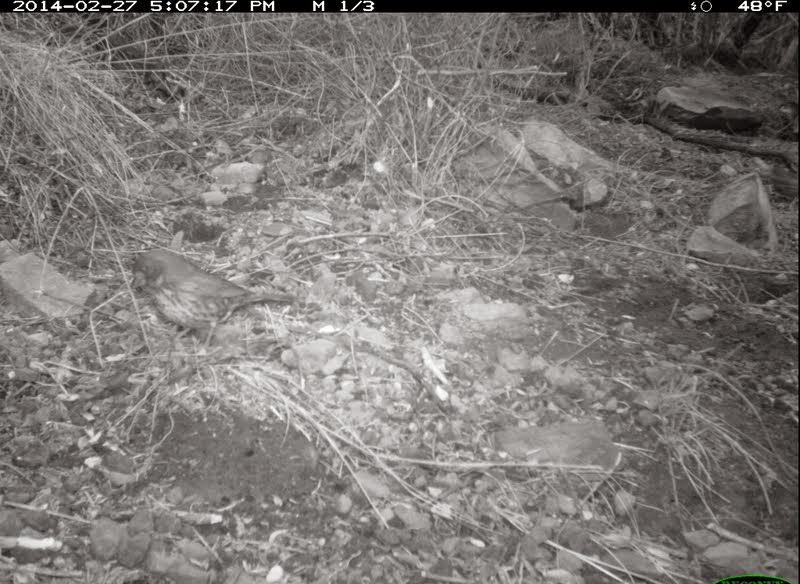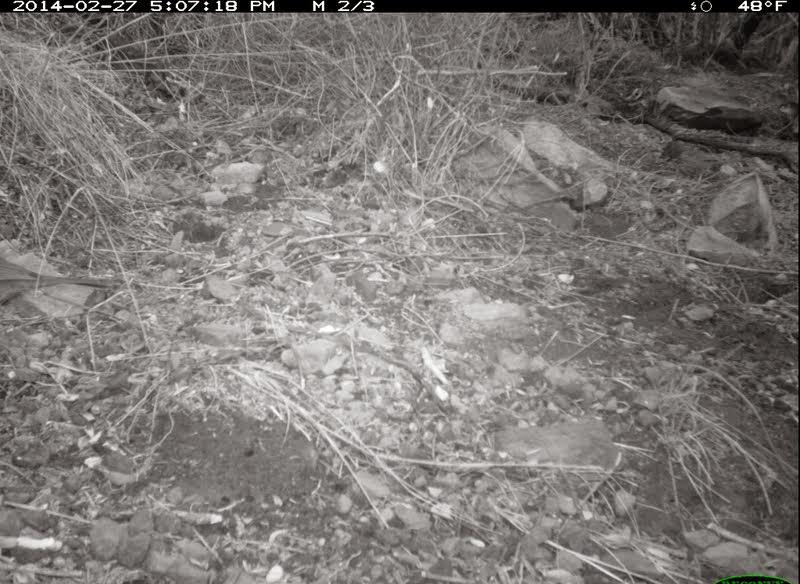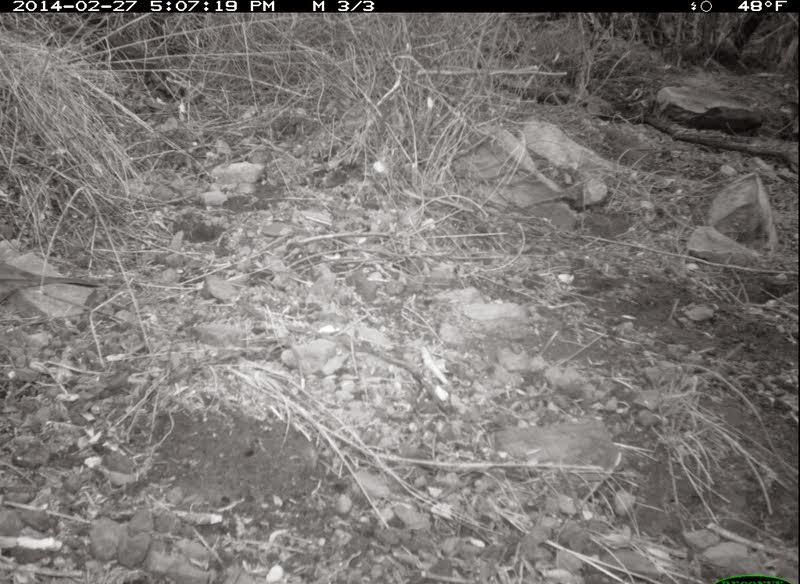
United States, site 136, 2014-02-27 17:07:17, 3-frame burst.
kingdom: Animalia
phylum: Chordata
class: Aves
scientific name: Aves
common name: bird